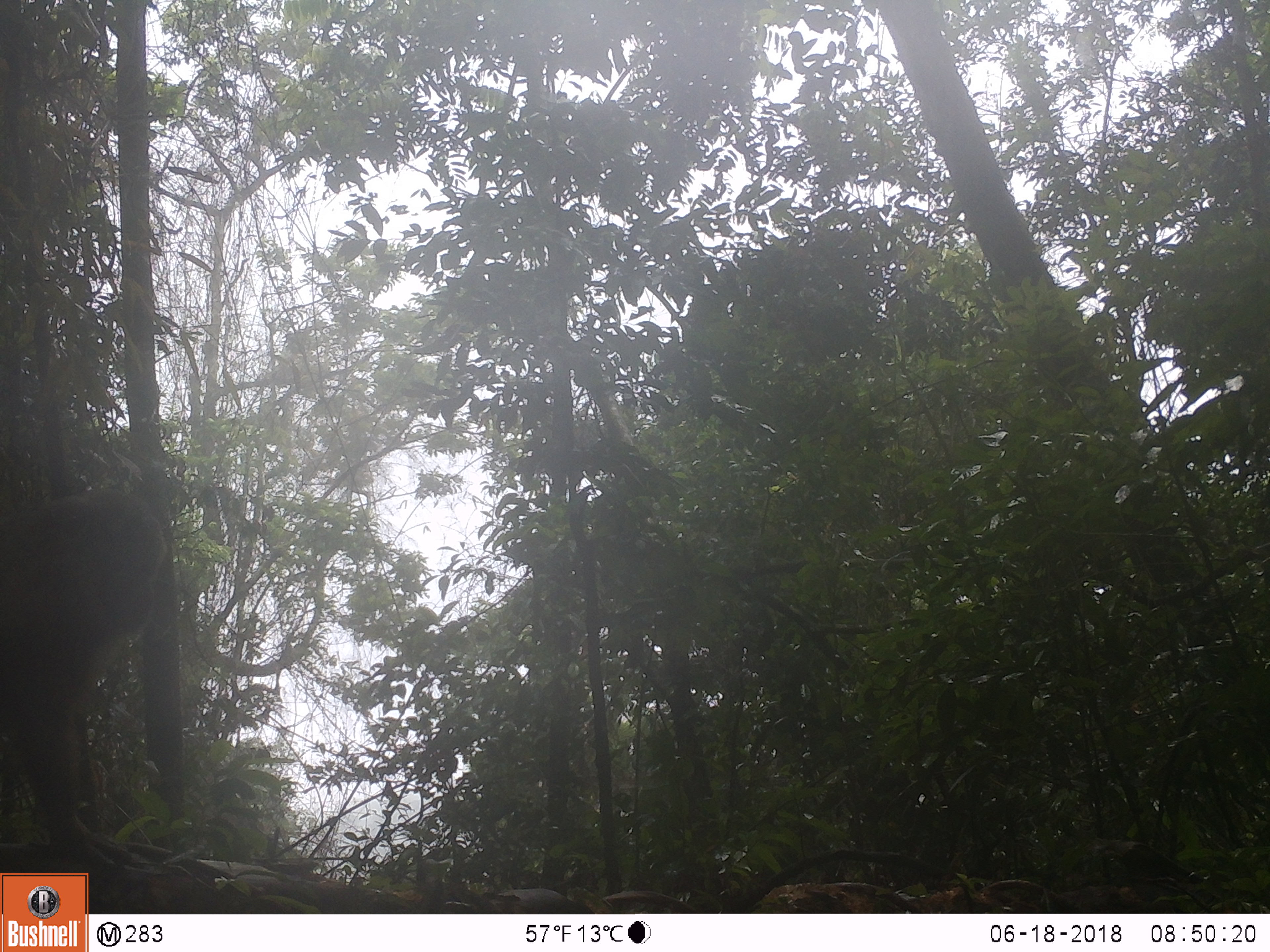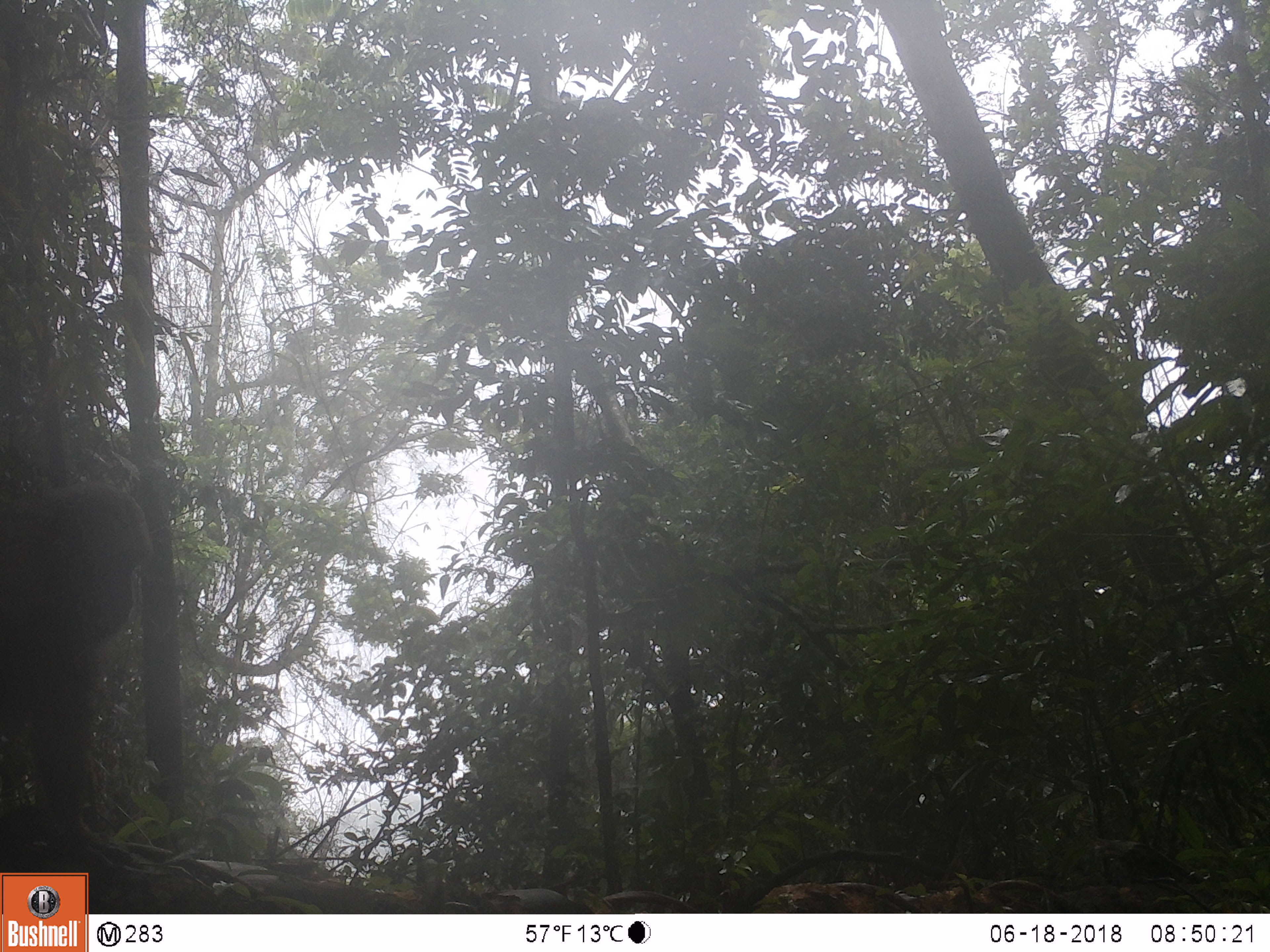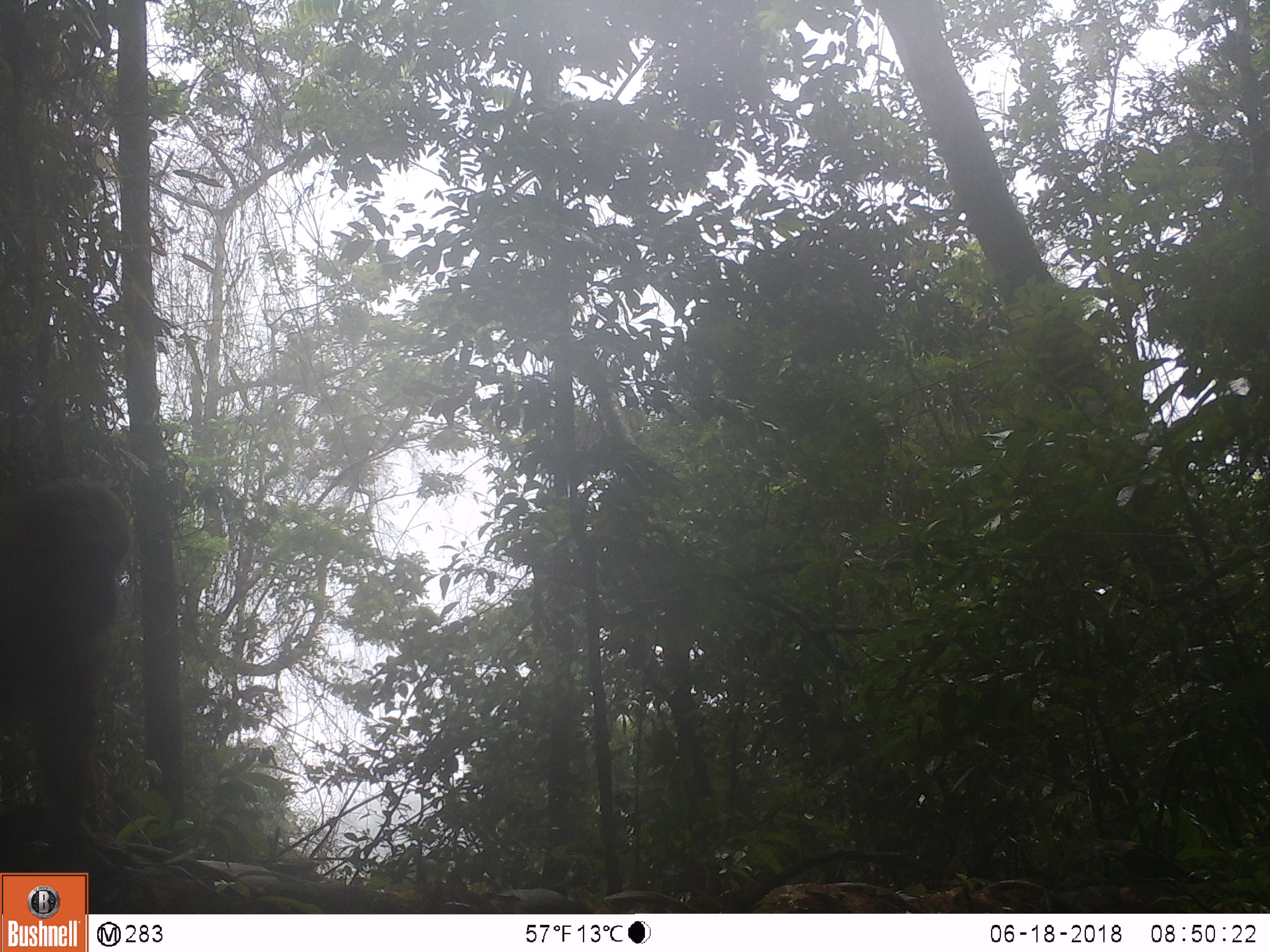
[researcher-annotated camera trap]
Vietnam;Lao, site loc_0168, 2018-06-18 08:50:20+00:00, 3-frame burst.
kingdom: Animalia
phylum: Chordata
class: Mammalia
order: Primates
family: Cercopithecidae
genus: Macaca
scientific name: Macaca arctoides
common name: stump-tailed macaque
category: stump tailed macaque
Stump tailed macaque (stump-tailed macaque) (Macaca arctoides). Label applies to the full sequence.